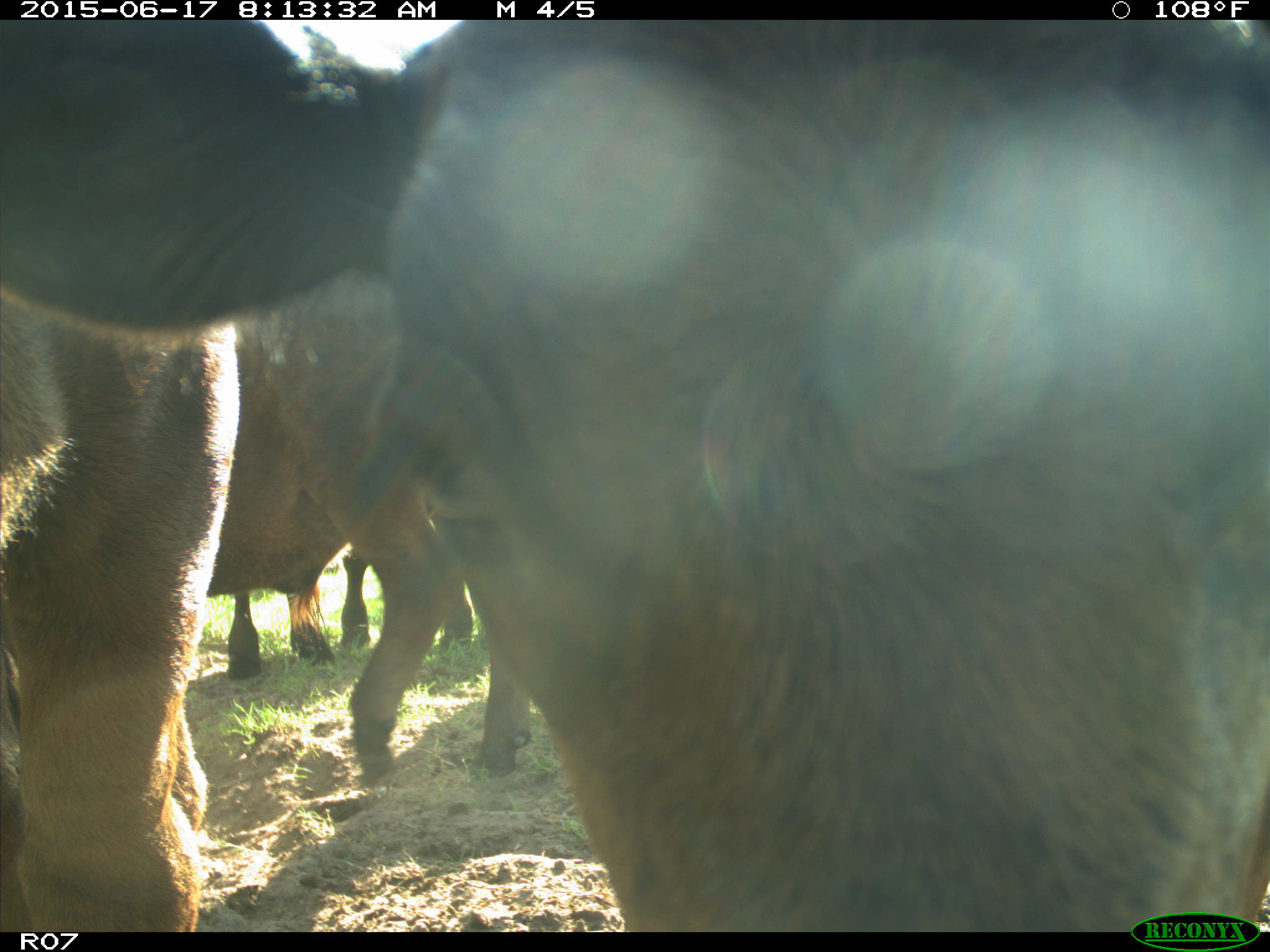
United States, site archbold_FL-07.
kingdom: Animalia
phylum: Chordata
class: Mammalia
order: Artiodactyla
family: Bovidae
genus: Bos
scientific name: Bos taurus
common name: domestic cow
Bos taurus (domestic cow).